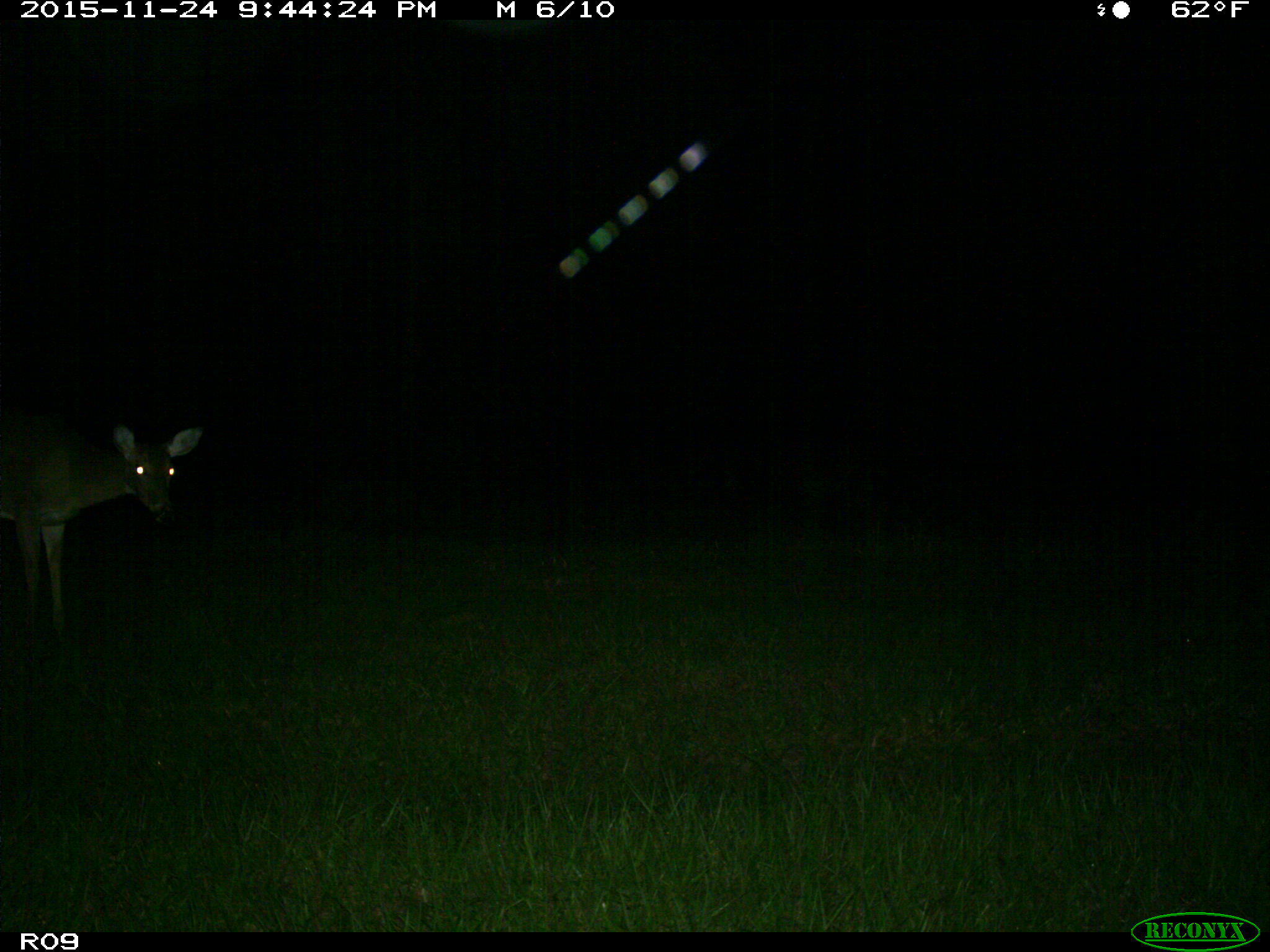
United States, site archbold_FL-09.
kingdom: Animalia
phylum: Chordata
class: Mammalia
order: Artiodactyla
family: Cervidae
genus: Odocoileus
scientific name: Odocoileus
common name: deer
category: unidentified deer